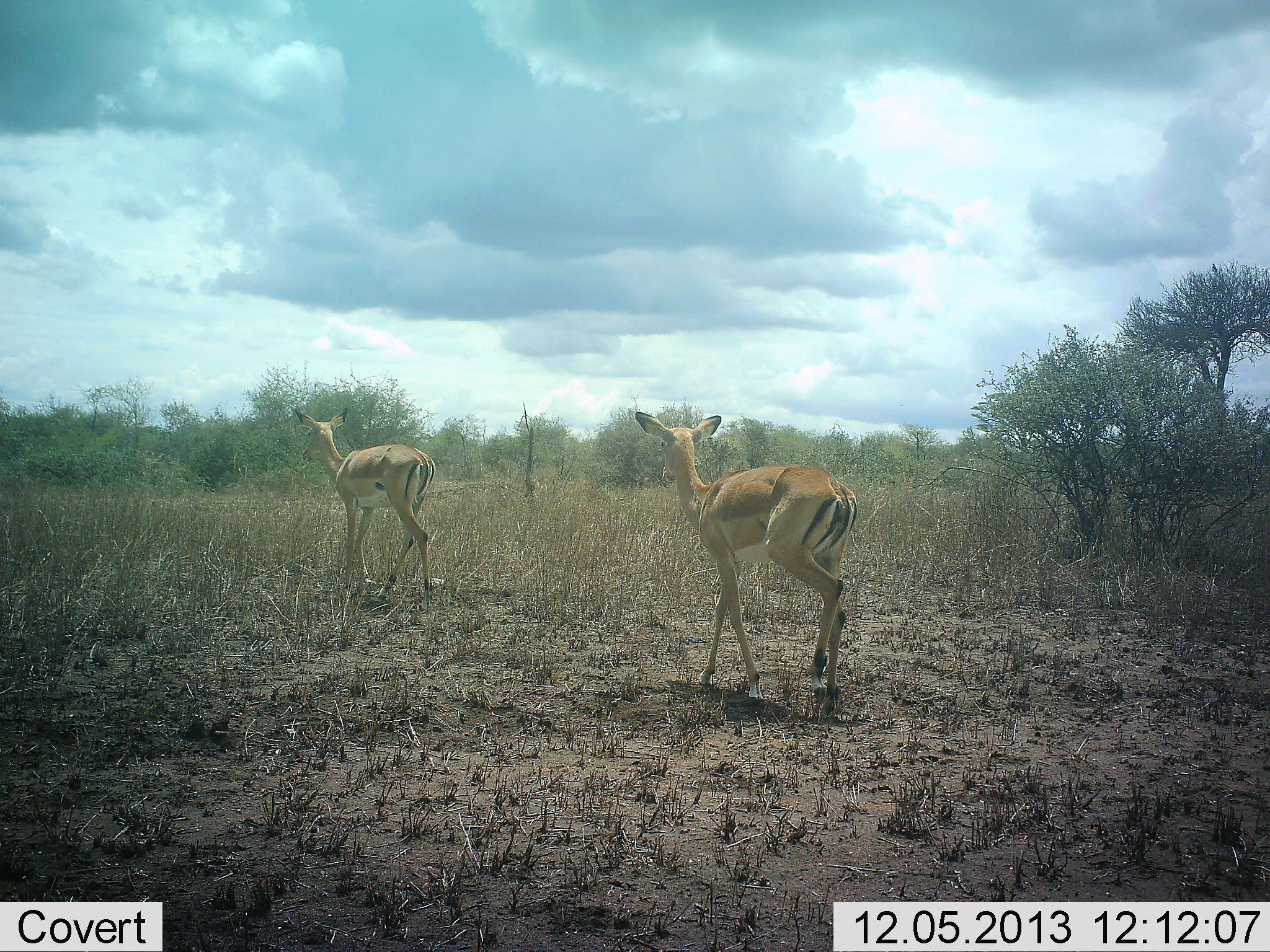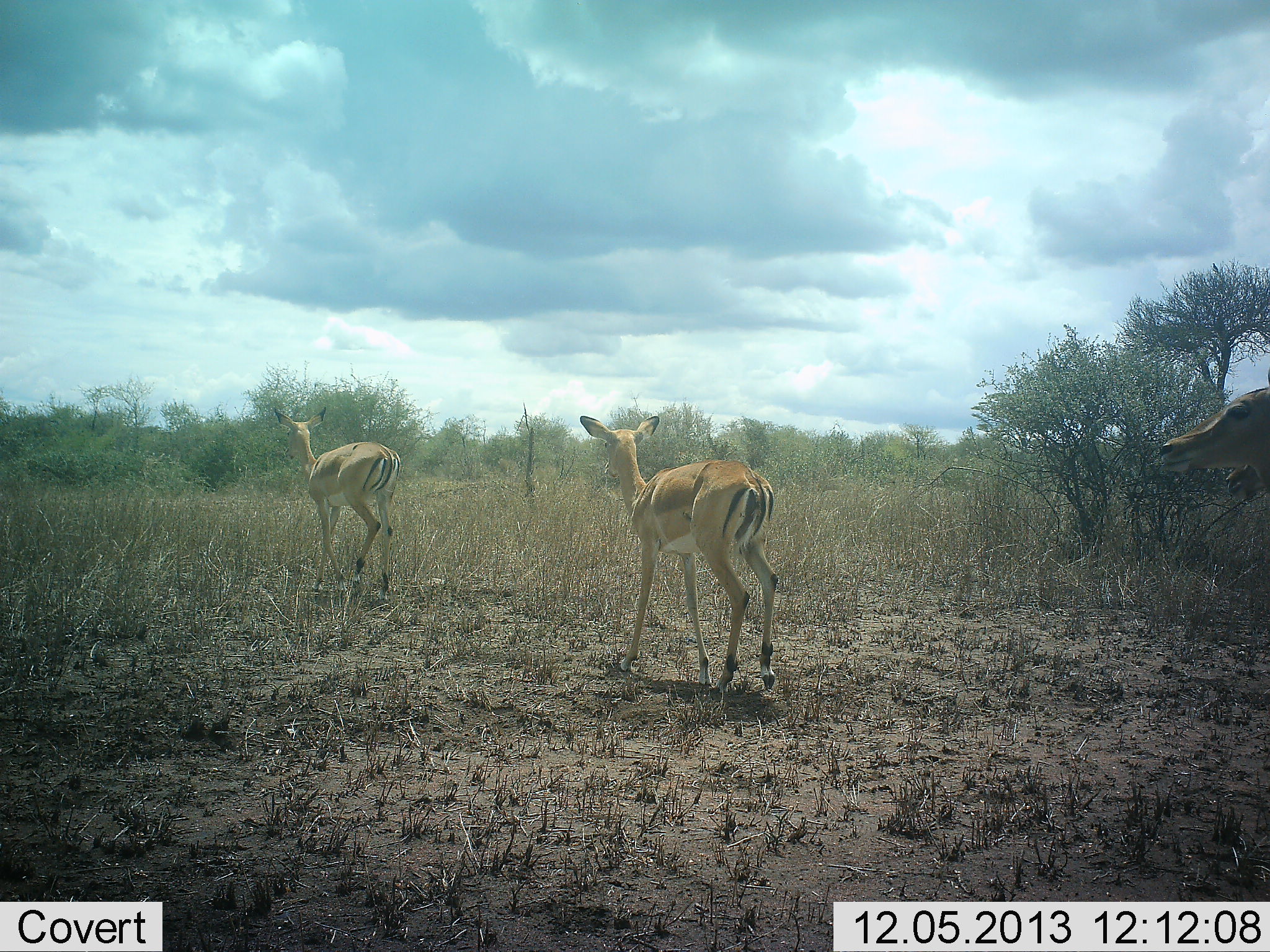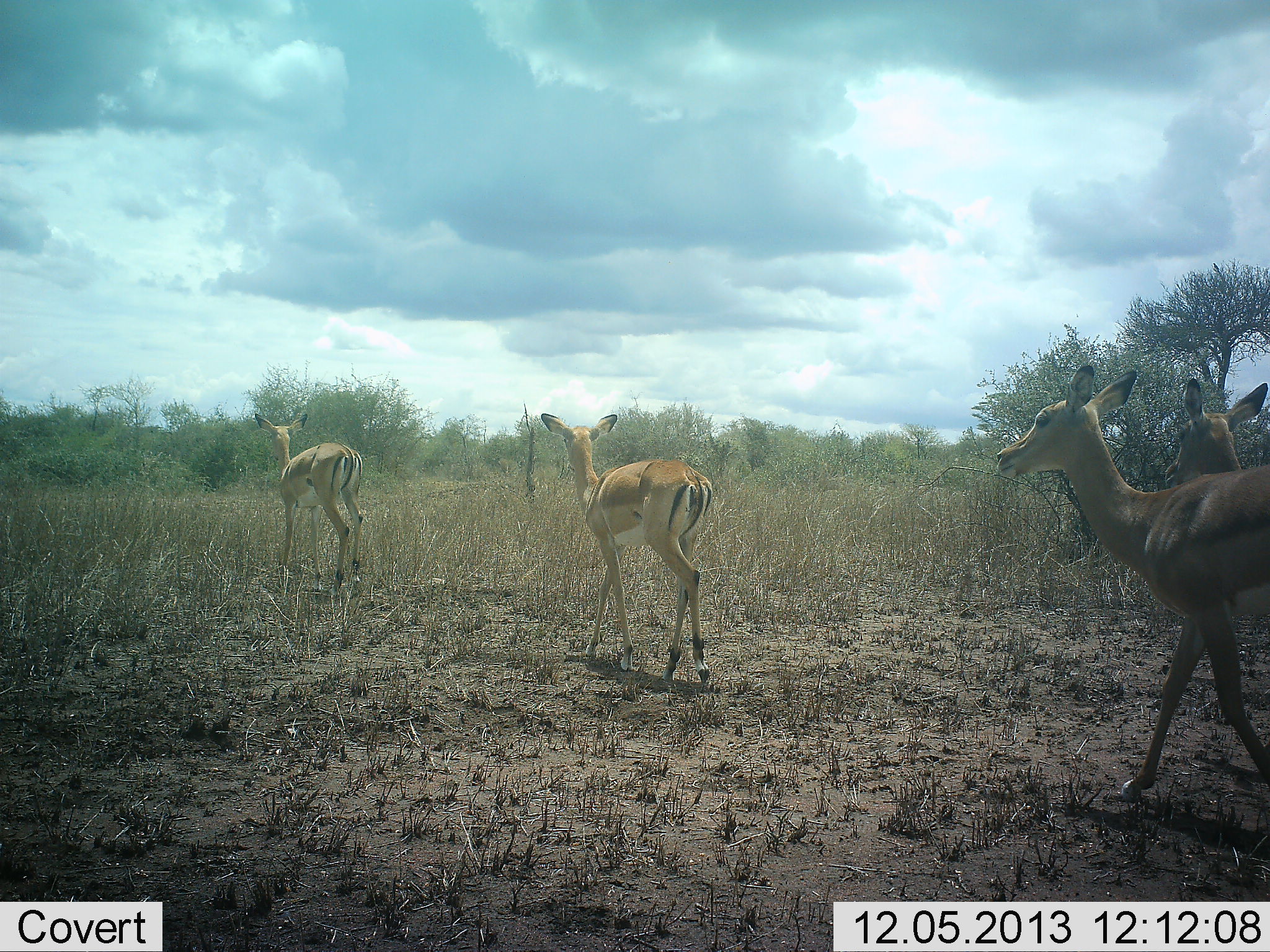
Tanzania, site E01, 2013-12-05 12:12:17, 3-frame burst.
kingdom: Animalia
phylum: Chordata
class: Mammalia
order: Artiodactyla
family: Bovidae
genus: Aepyceros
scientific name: Aepyceros melampus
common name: impala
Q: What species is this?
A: Impala (Aepyceros melampus).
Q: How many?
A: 4.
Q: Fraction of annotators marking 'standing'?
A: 0%.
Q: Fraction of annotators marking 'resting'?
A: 0%.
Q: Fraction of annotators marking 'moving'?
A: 100%.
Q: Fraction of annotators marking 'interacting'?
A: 0%.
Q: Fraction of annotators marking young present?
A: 0%.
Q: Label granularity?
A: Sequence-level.